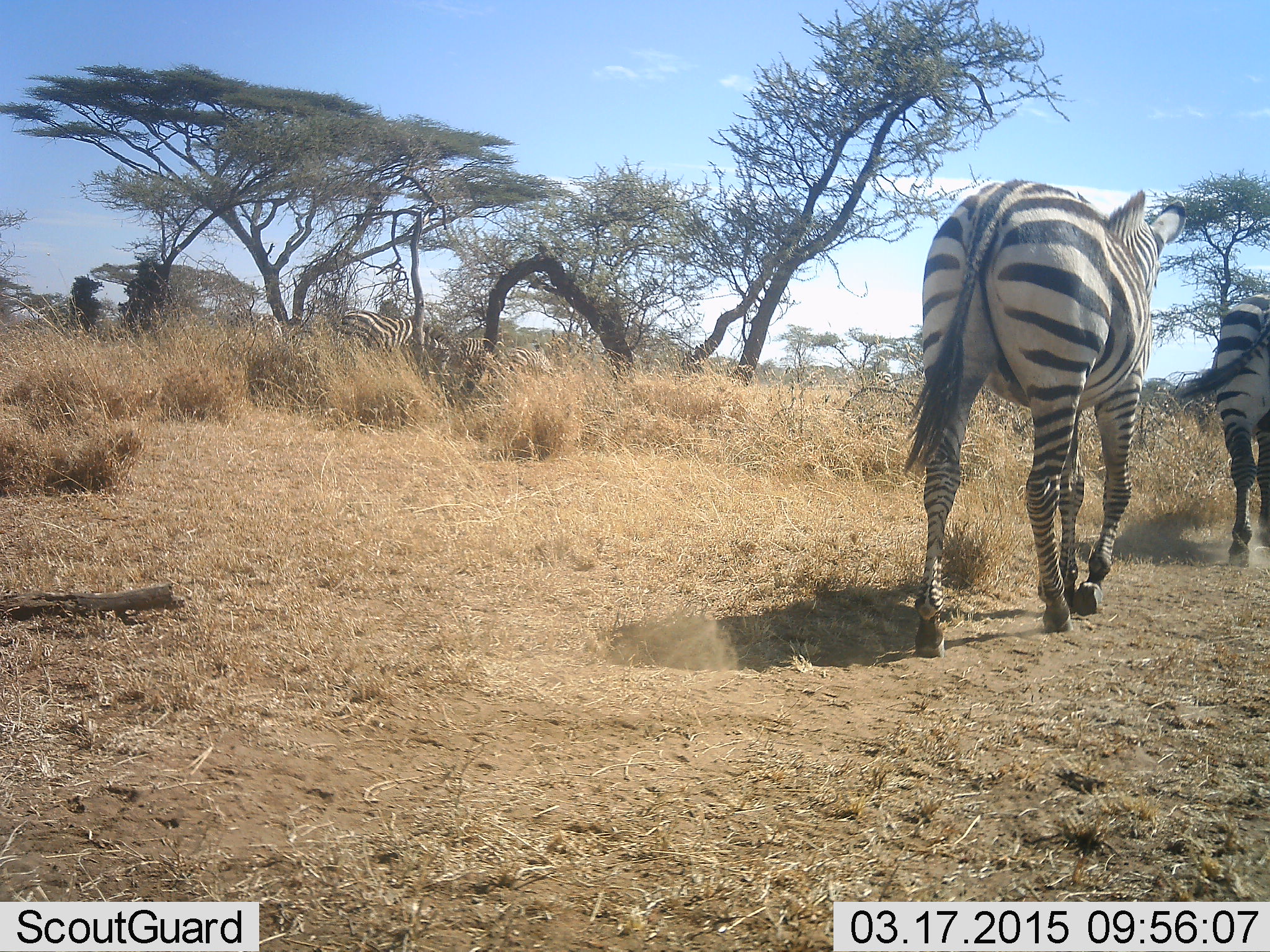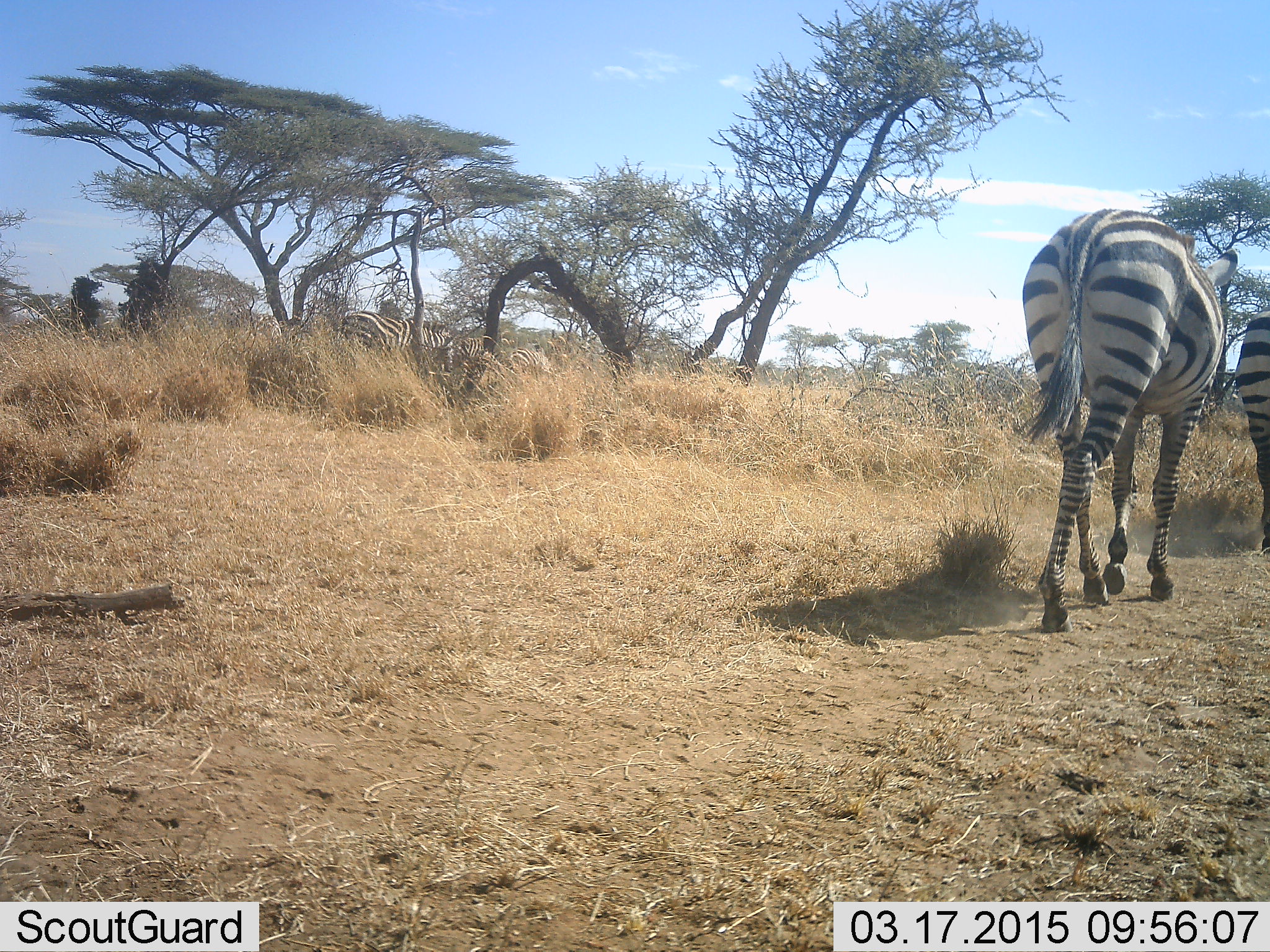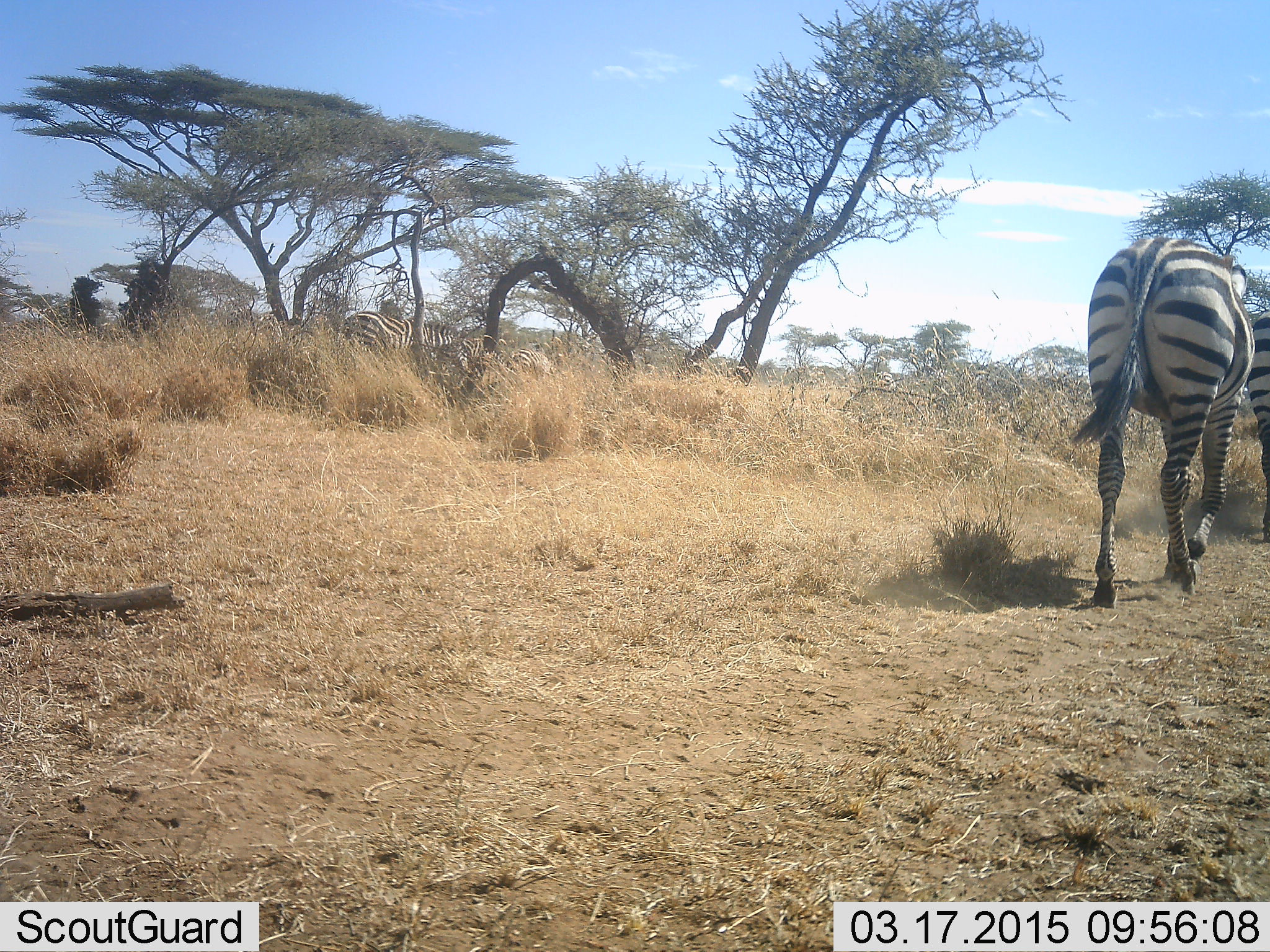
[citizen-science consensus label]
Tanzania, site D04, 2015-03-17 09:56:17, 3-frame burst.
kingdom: Animalia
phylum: Chordata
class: Mammalia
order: Perissodactyla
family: Equidae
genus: Equus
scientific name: Equus quagga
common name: plains zebra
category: zebra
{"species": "zebra (plains zebra) (Equus quagga)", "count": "2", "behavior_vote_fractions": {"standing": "0%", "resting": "0%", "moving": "100%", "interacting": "0%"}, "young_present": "0%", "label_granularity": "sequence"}